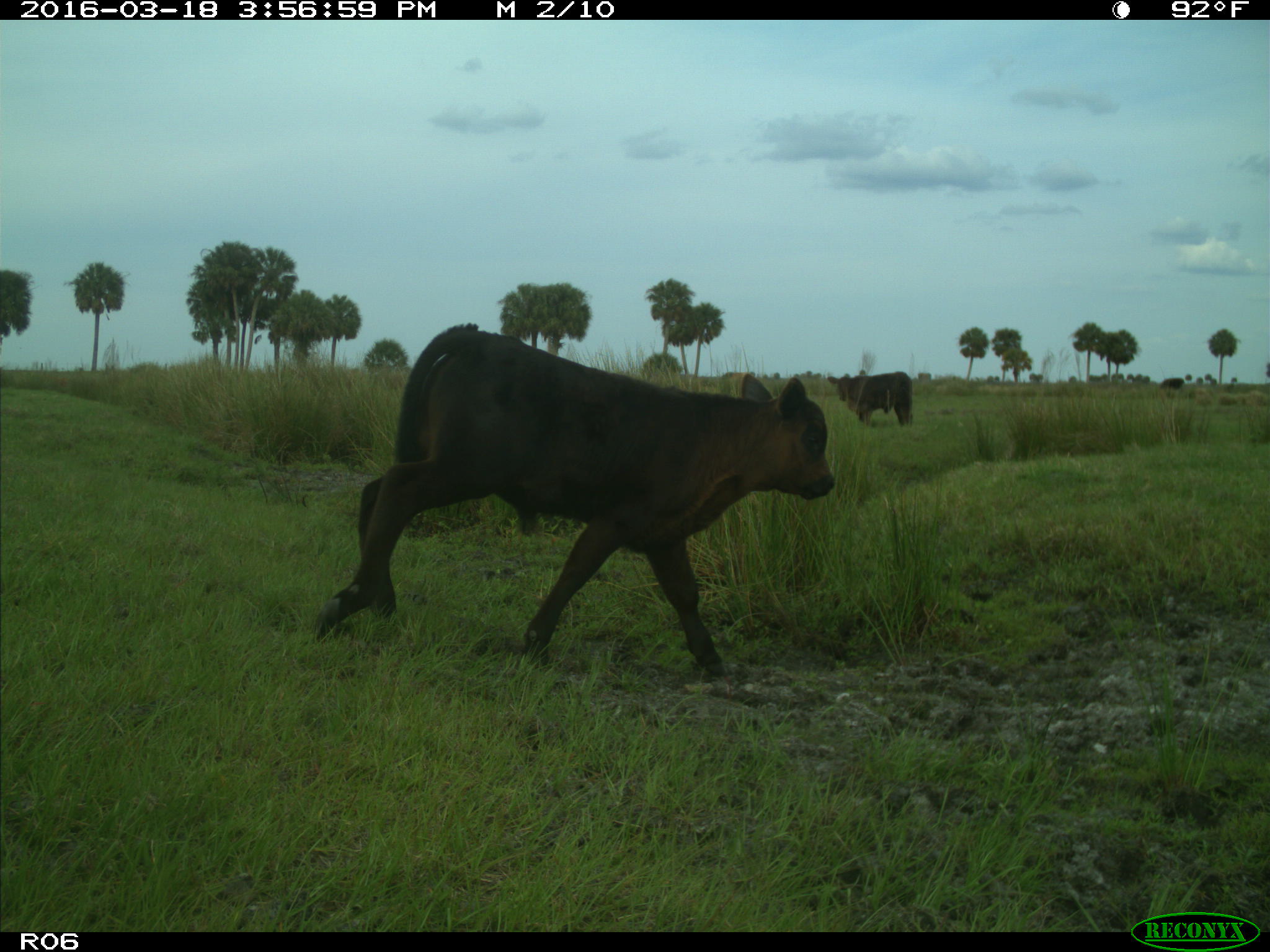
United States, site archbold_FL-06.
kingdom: Animalia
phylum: Chordata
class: Mammalia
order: Artiodactyla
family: Bovidae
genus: Bos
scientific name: Bos taurus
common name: domestic cow